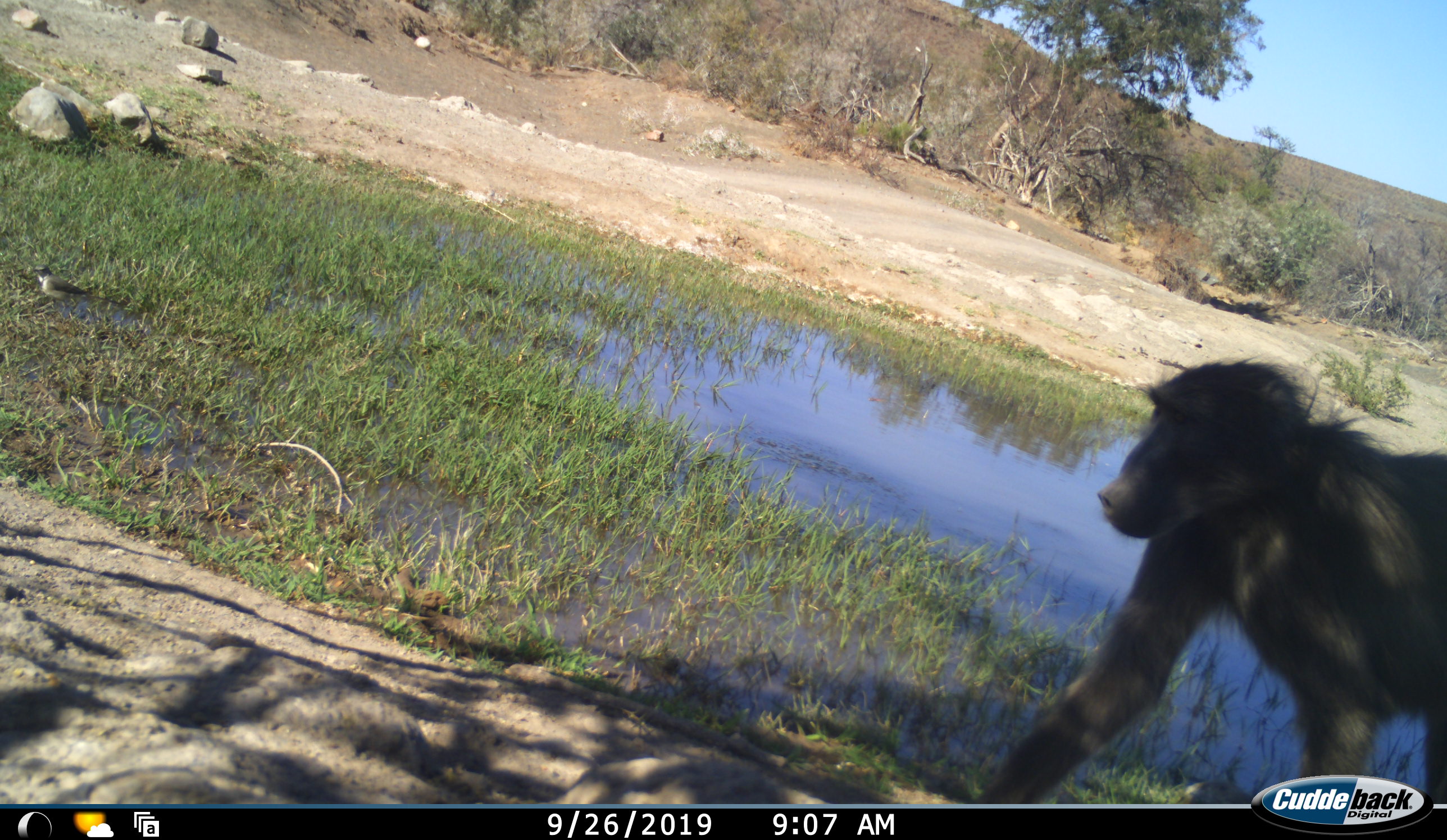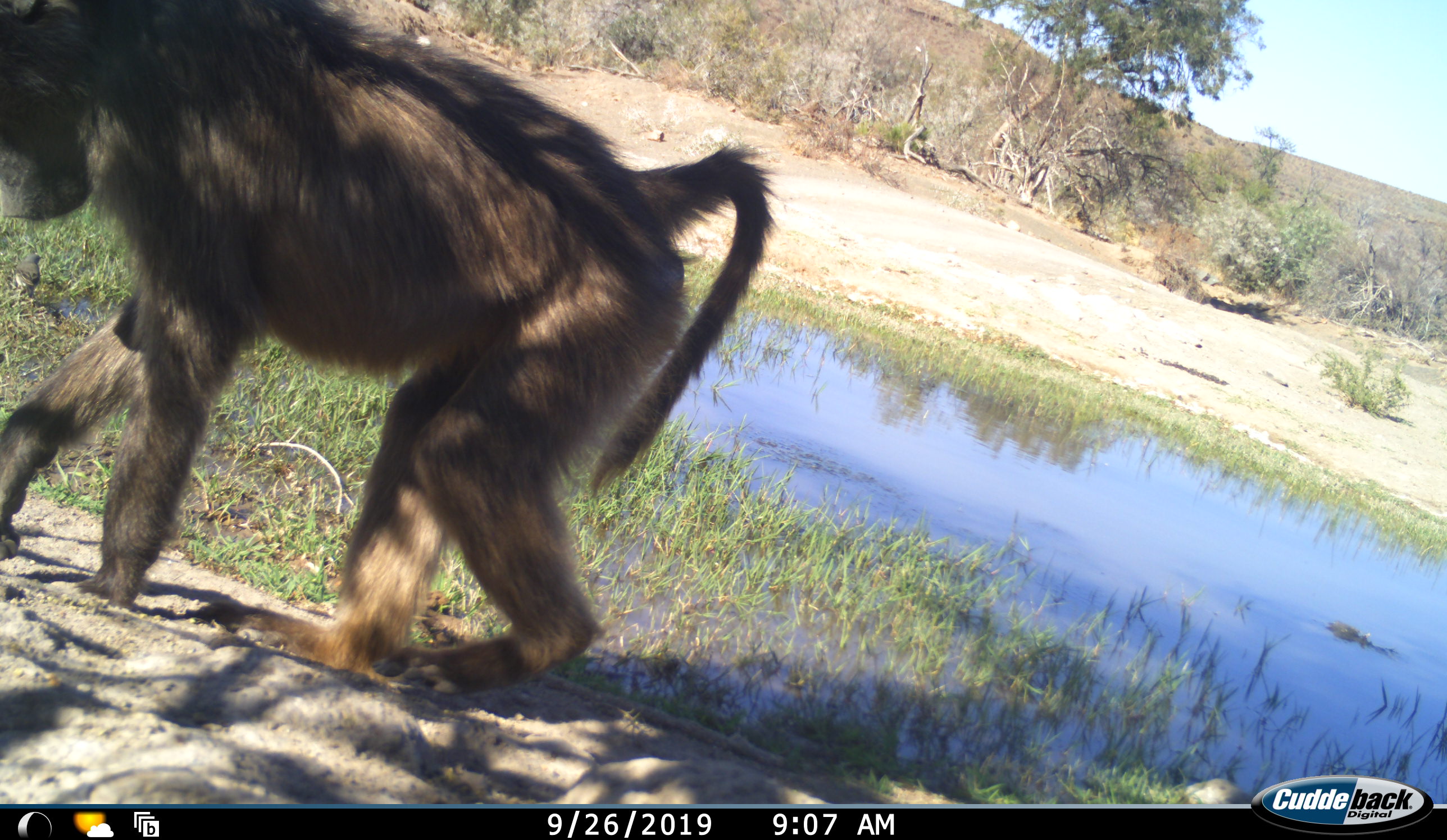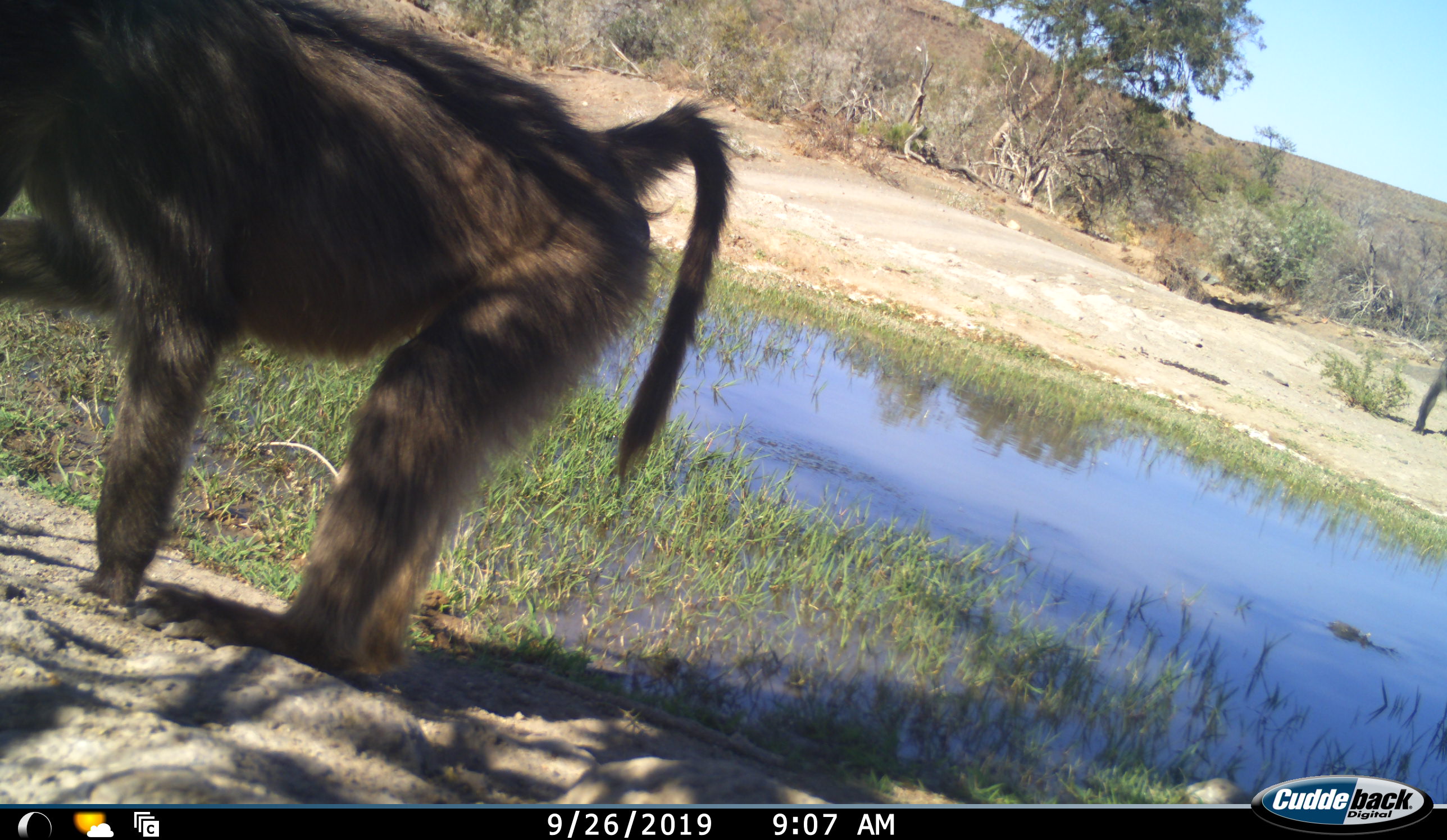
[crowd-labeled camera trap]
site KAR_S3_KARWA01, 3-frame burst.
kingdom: Animalia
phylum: Chordata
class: Mammalia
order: Primates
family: Cercopithecidae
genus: Papio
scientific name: Papio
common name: baboon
Baboon (Papio), count 2. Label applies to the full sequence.